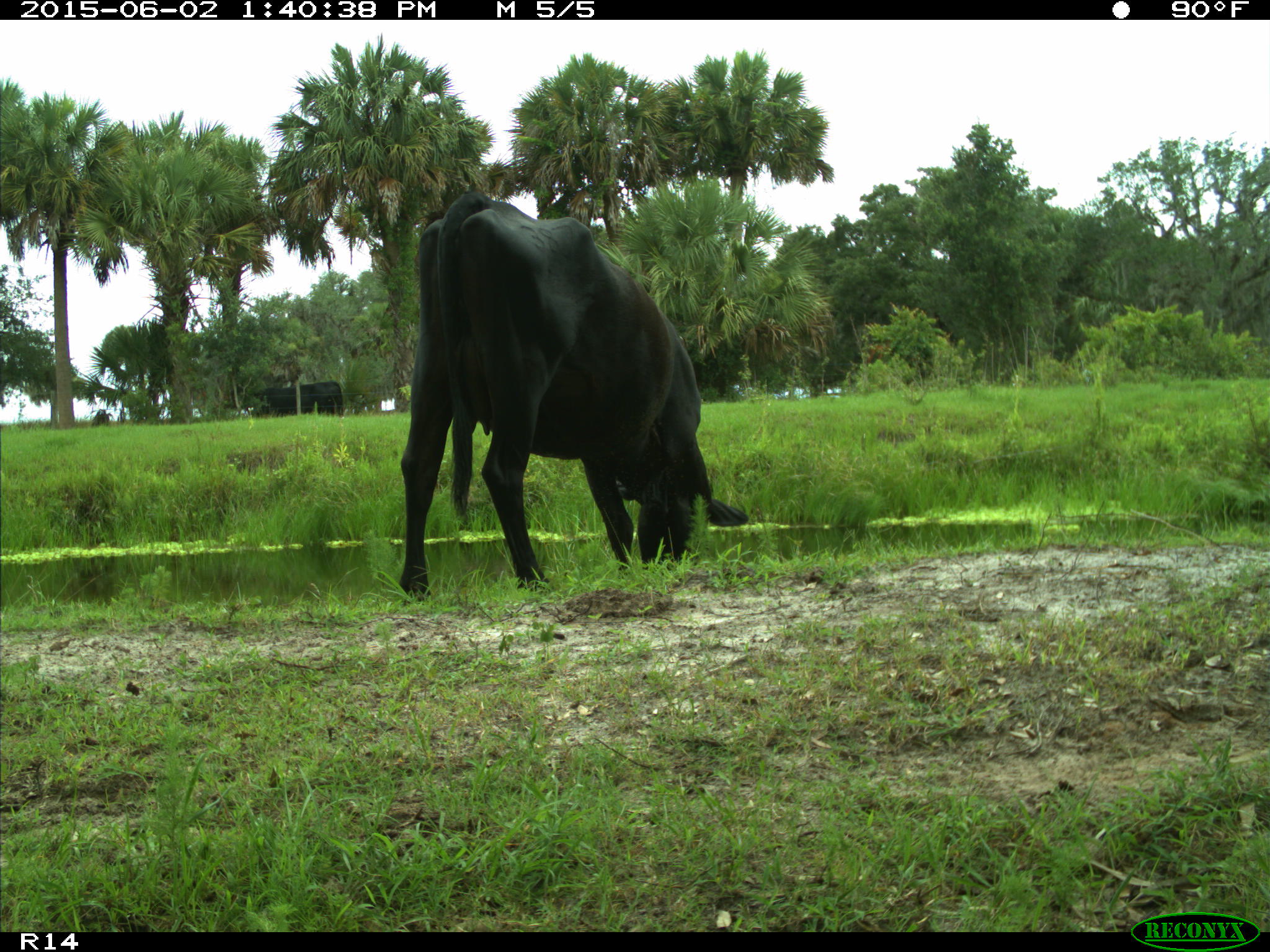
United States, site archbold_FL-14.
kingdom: Animalia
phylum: Chordata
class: Mammalia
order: Artiodactyla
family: Bovidae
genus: Bos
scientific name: Bos taurus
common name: domestic cow